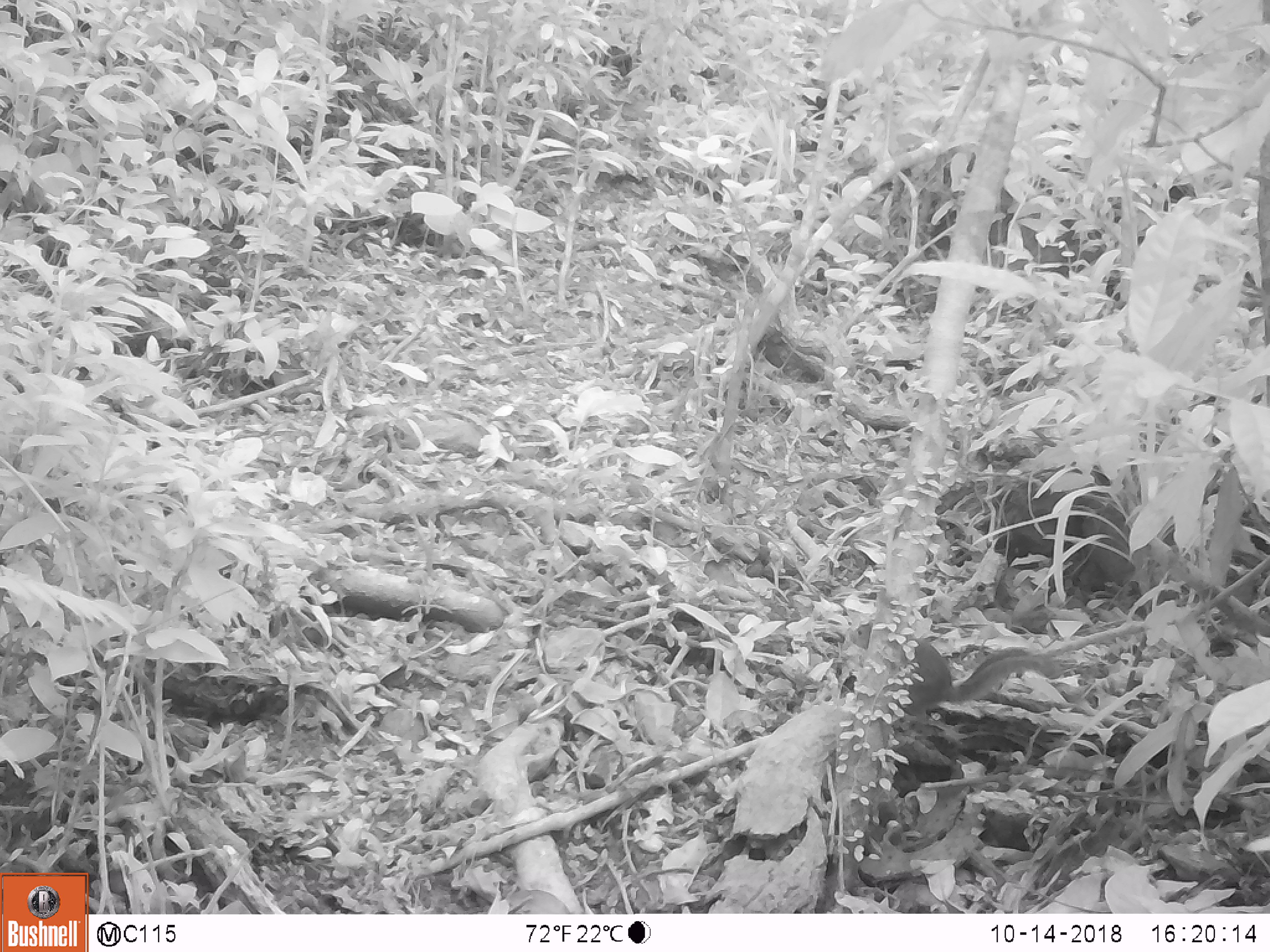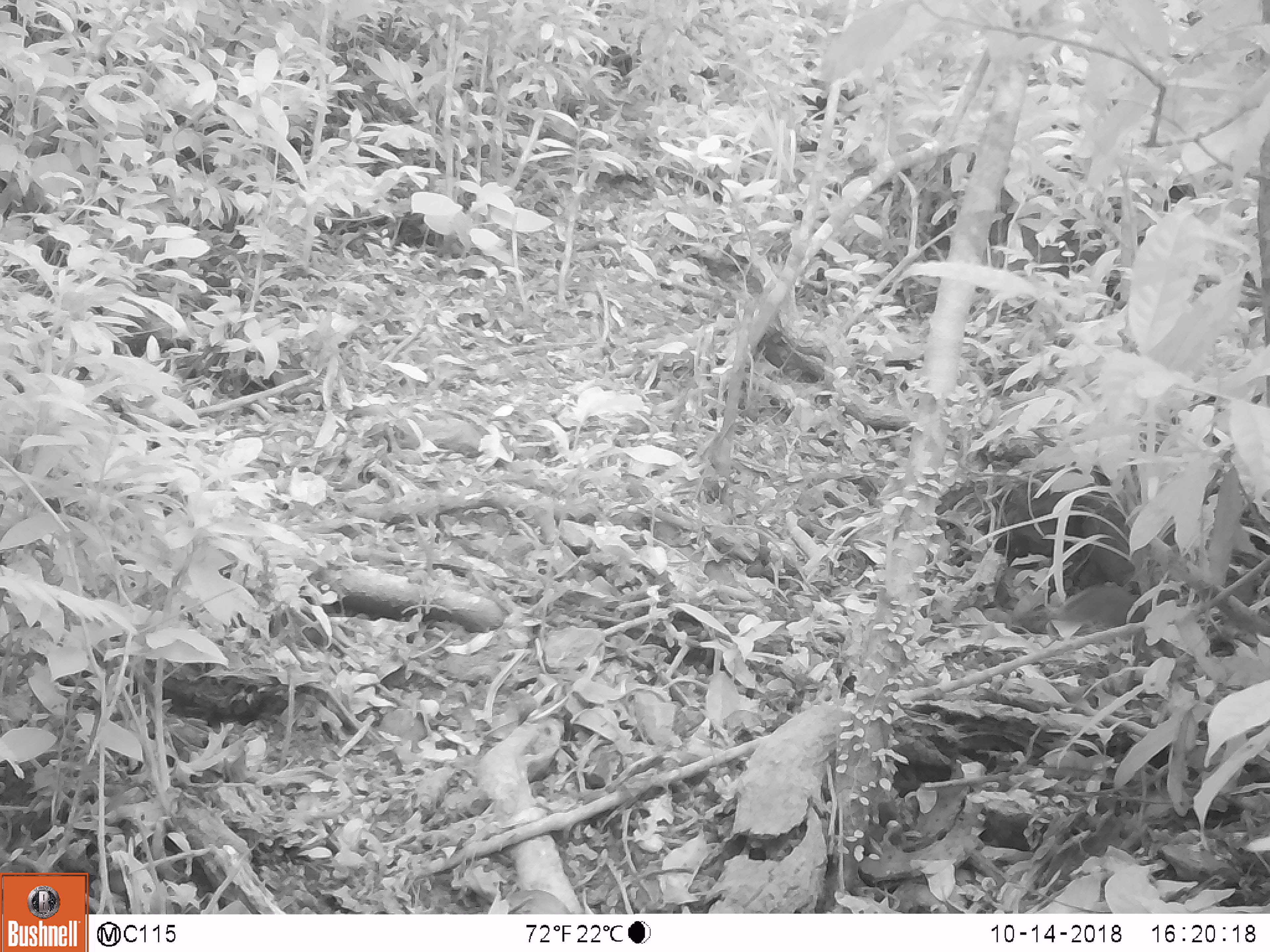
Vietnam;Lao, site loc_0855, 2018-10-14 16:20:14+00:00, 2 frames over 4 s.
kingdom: Animalia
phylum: Chordata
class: Mammalia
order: Rodentia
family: Sciuridae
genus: Dremomys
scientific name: Dremomys rufigenis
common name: red-cheeked squirrel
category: red cheeked squirrel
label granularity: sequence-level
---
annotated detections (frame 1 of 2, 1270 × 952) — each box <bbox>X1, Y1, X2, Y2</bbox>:
red cheeked squirrel: <bbox>847, 621, 1059, 732</bbox>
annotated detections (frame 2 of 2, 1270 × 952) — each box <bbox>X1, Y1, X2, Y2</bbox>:
red cheeked squirrel: <bbox>1056, 582, 1146, 626</bbox>